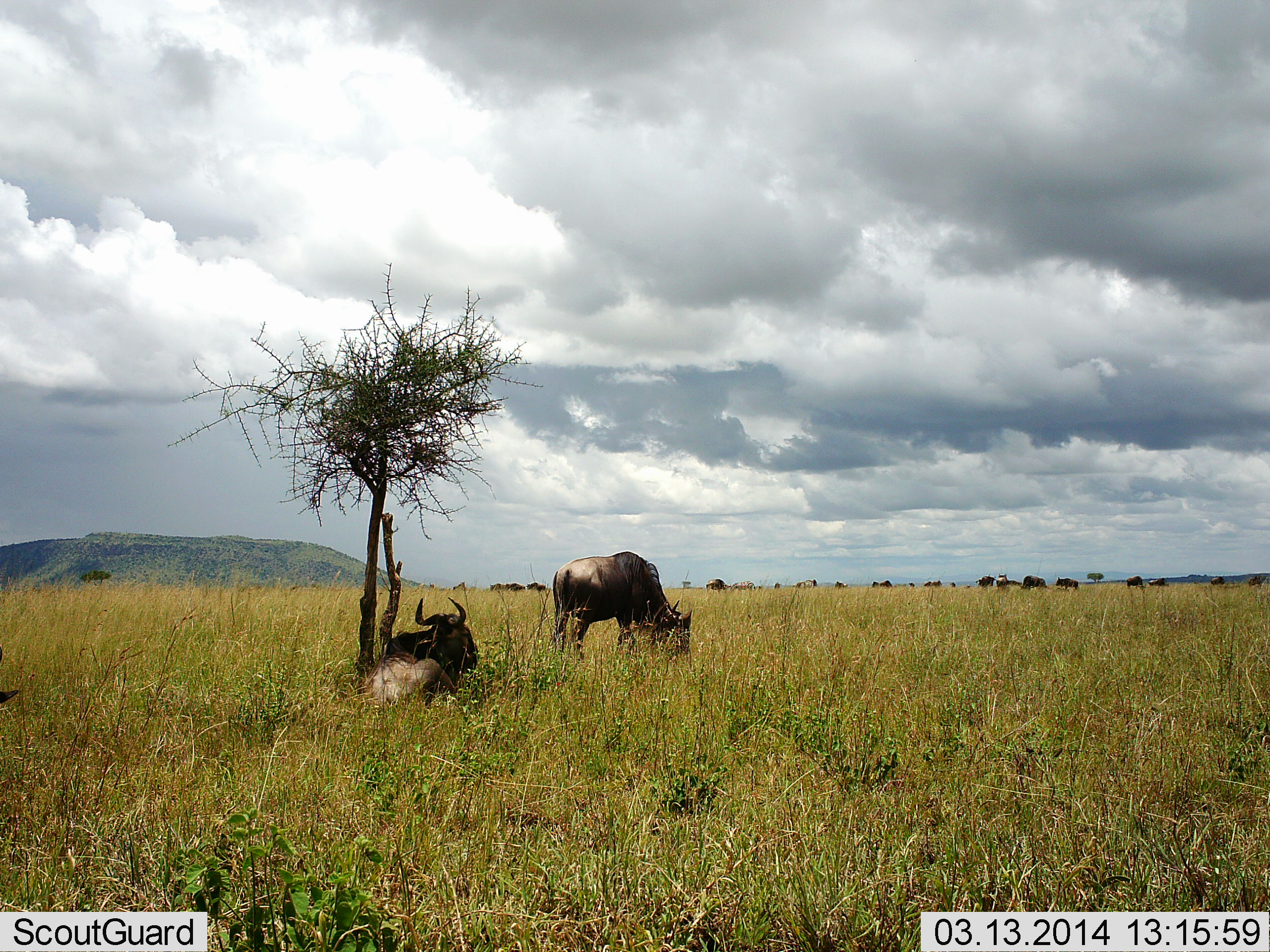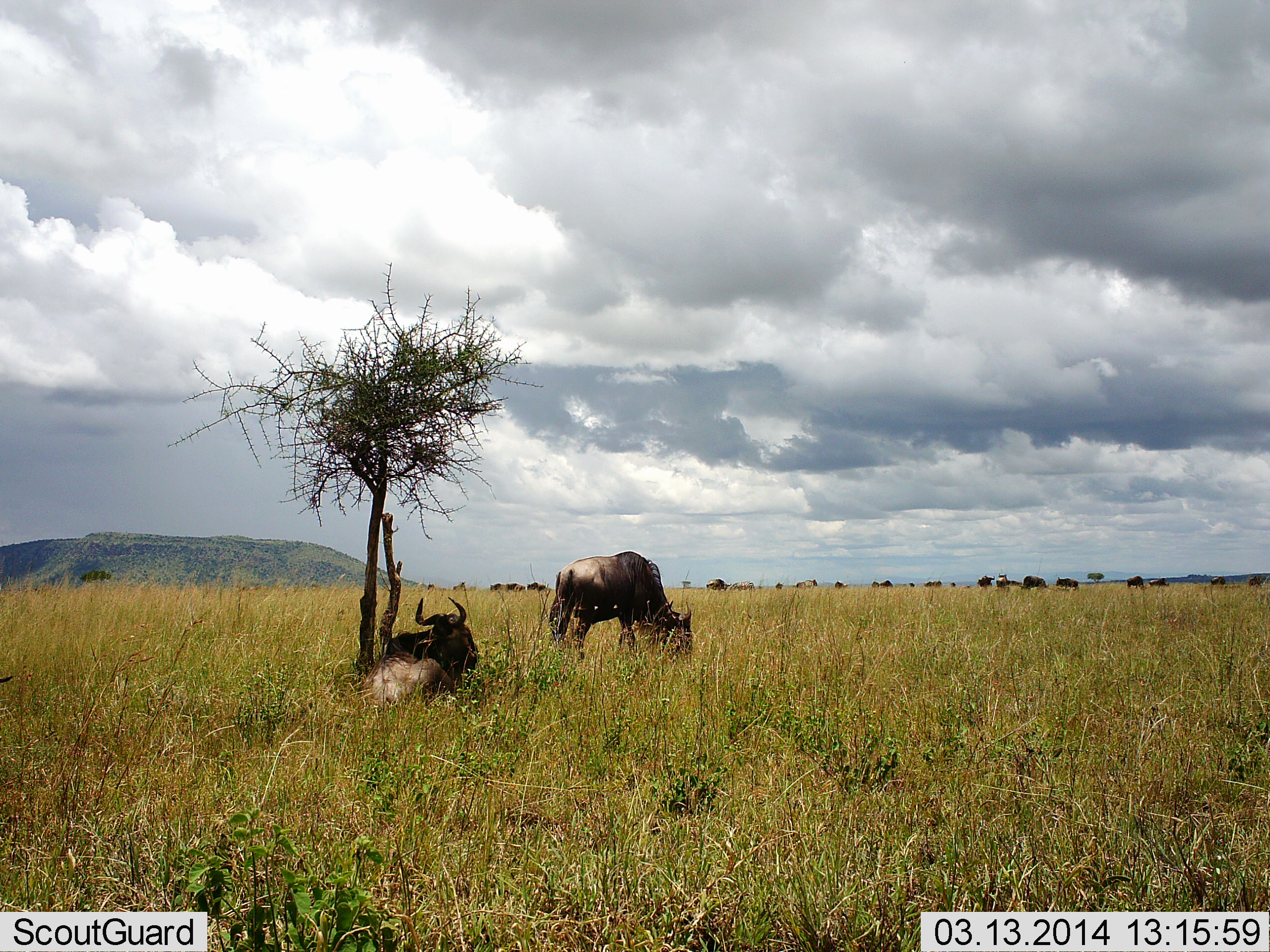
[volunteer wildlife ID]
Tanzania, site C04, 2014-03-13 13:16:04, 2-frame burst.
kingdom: Animalia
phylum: Chordata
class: Mammalia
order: Artiodactyla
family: Bovidae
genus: Connochaetes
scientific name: Connochaetes taurinus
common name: blue wildebeest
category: wildebeest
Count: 11-50.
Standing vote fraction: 40%.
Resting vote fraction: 100%.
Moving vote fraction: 0%.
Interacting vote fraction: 0%.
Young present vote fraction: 0%.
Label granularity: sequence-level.